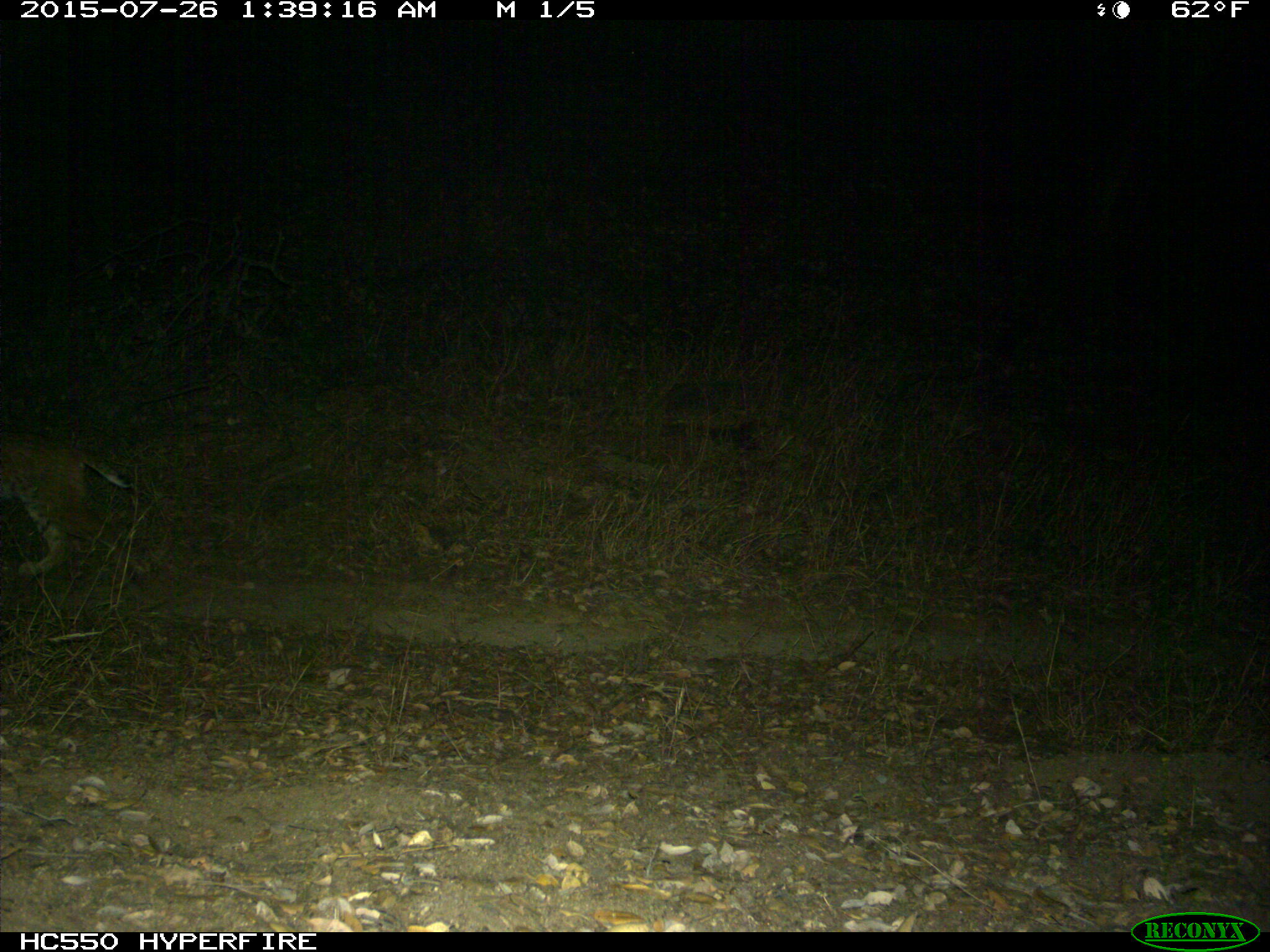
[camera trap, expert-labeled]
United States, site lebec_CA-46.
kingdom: Animalia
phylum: Chordata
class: Mammalia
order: Carnivora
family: Felidae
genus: Lynx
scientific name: Lynx rufus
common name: bobcat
Lynx rufus (bobcat).